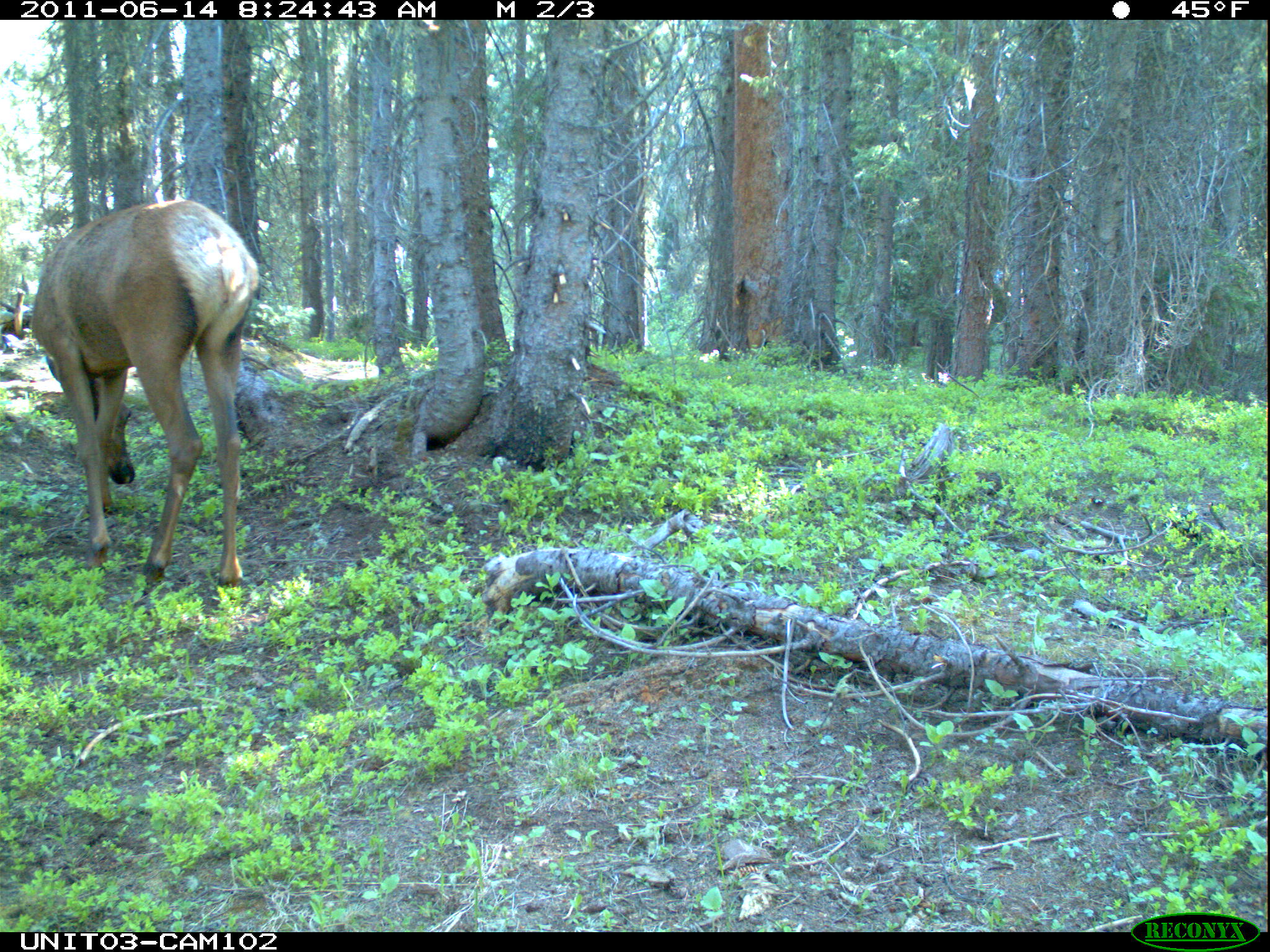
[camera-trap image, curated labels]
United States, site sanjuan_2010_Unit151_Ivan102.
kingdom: Animalia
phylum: Chordata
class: Mammalia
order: Artiodactyla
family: Cervidae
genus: Cervus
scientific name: Cervus elaphus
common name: red deer